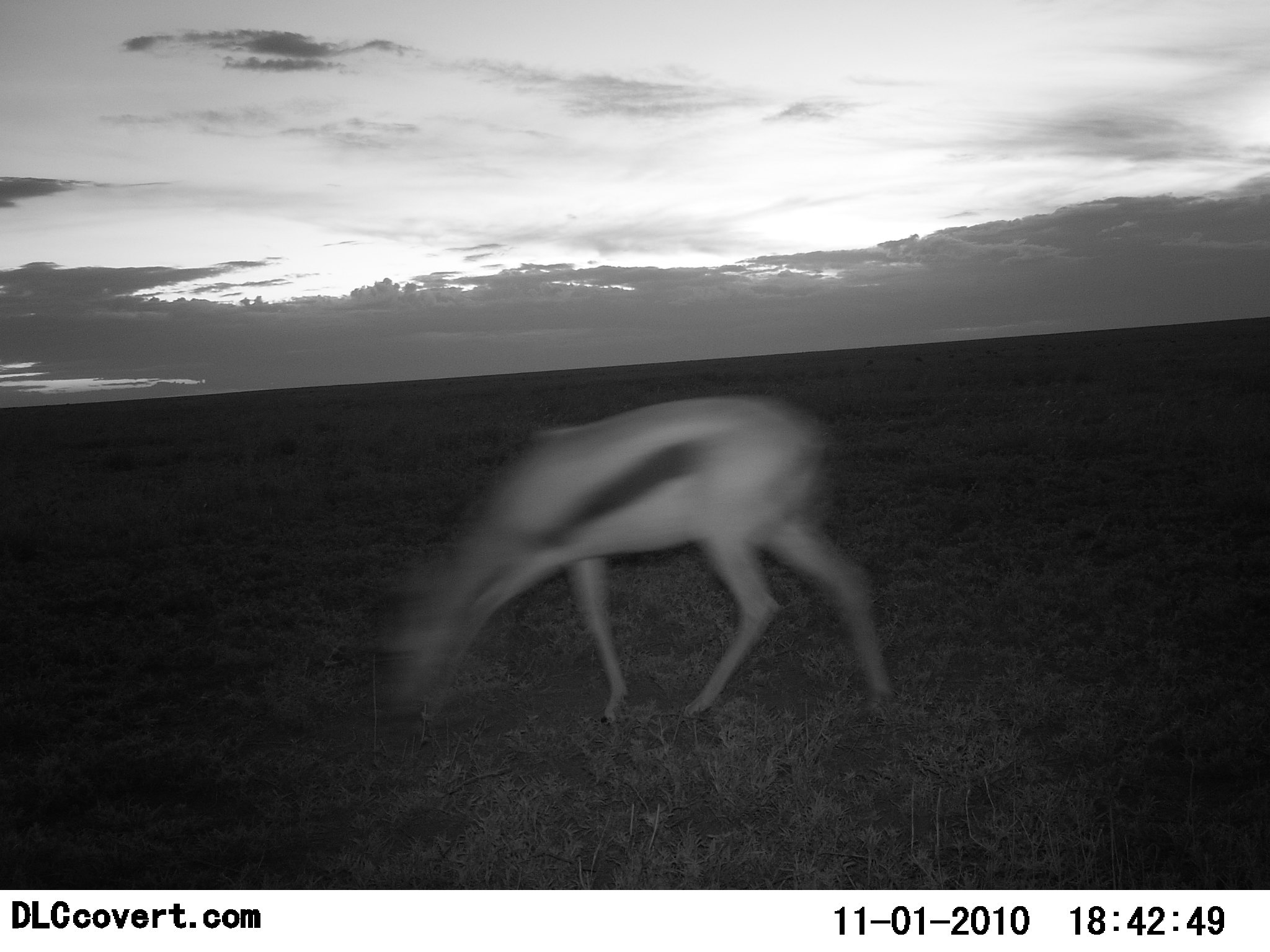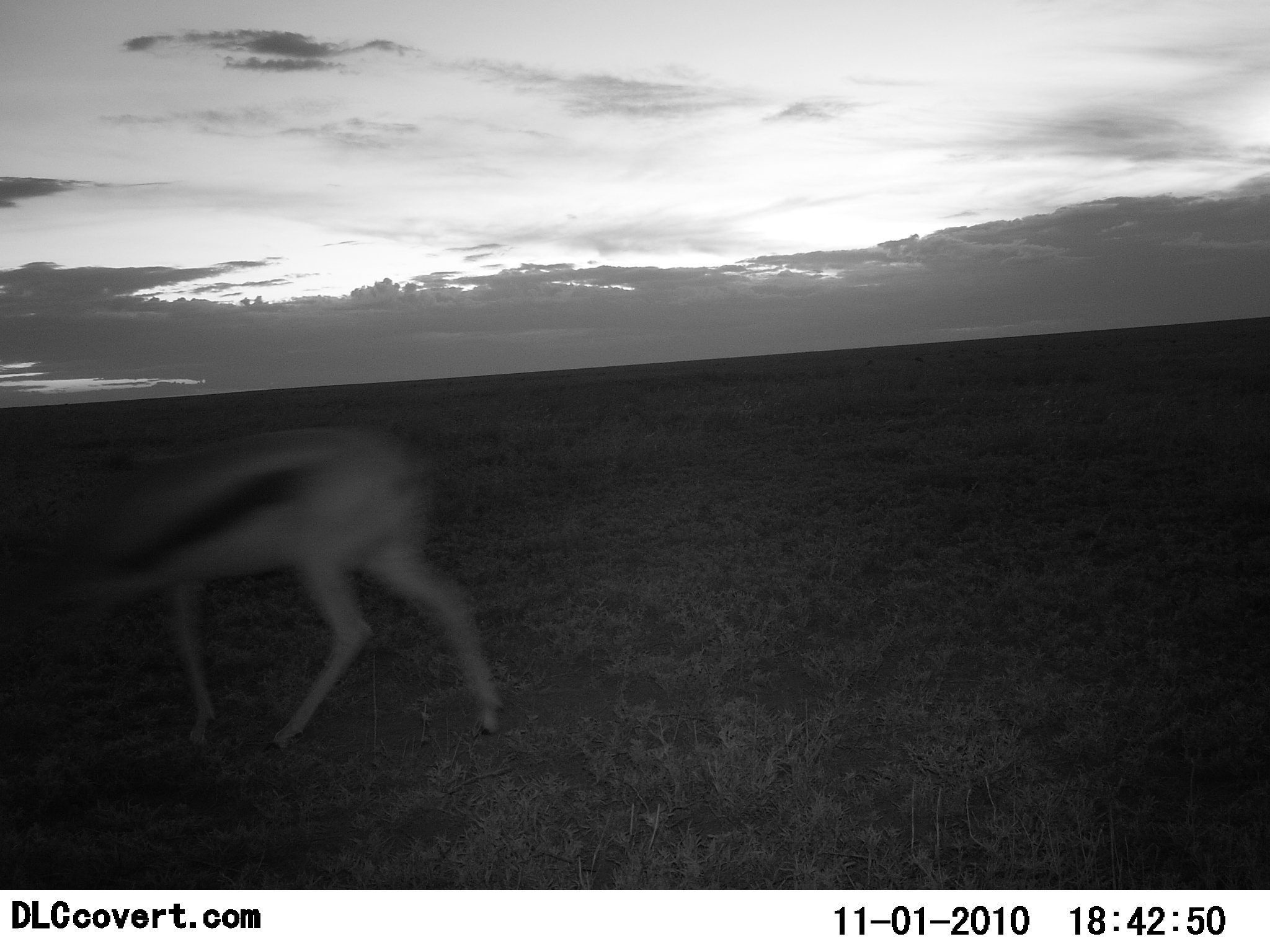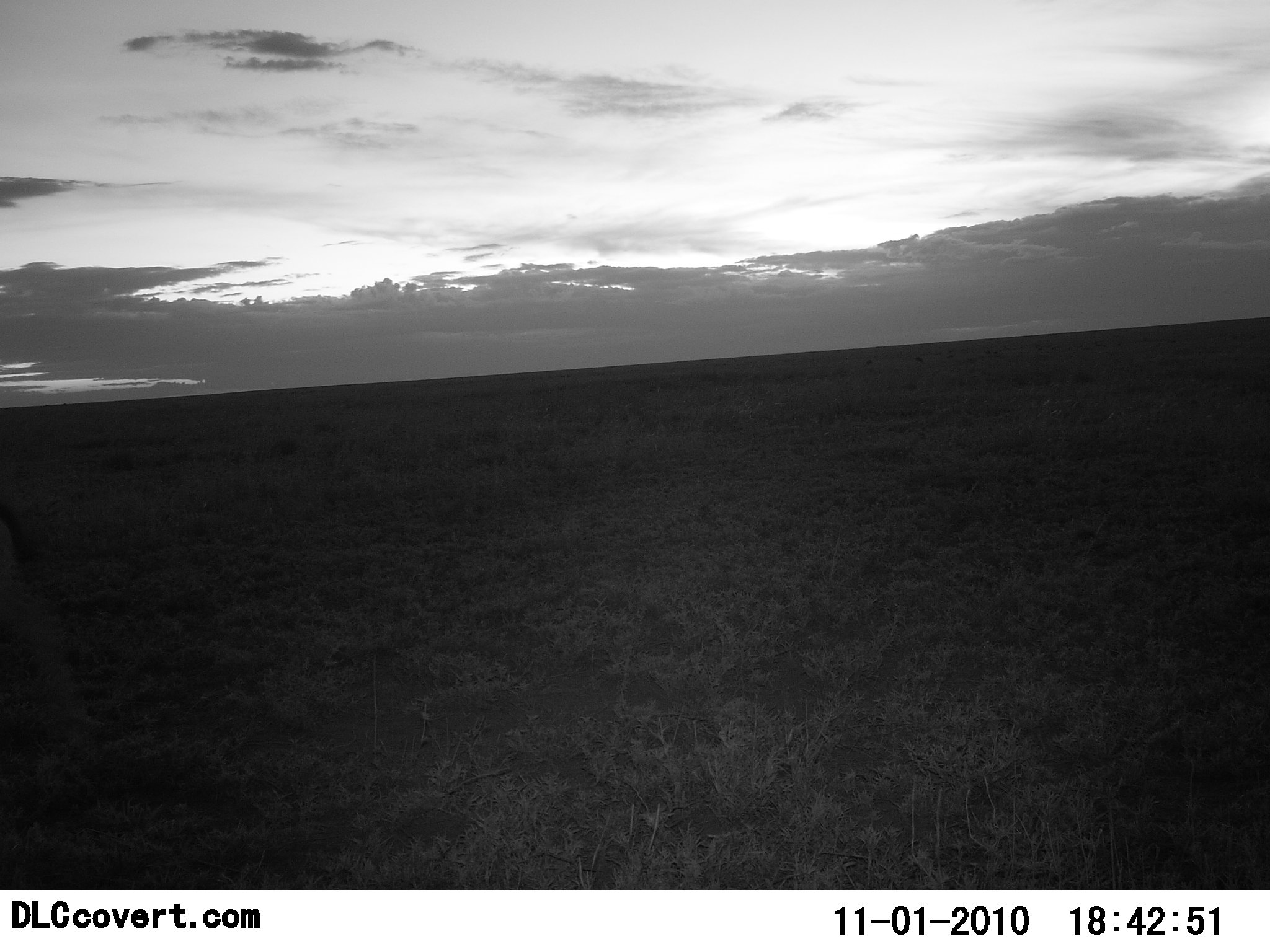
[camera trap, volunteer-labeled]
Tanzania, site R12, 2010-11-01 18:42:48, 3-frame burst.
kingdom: Animalia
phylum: Chordata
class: Mammalia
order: Artiodactyla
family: Bovidae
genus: Eudorcas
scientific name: Eudorcas thomsonii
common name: thomson's gazelle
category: gazellethomsons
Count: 1.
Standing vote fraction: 0%.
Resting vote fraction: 0%.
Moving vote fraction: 100%.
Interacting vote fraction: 0%.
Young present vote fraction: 0%.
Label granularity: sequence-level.